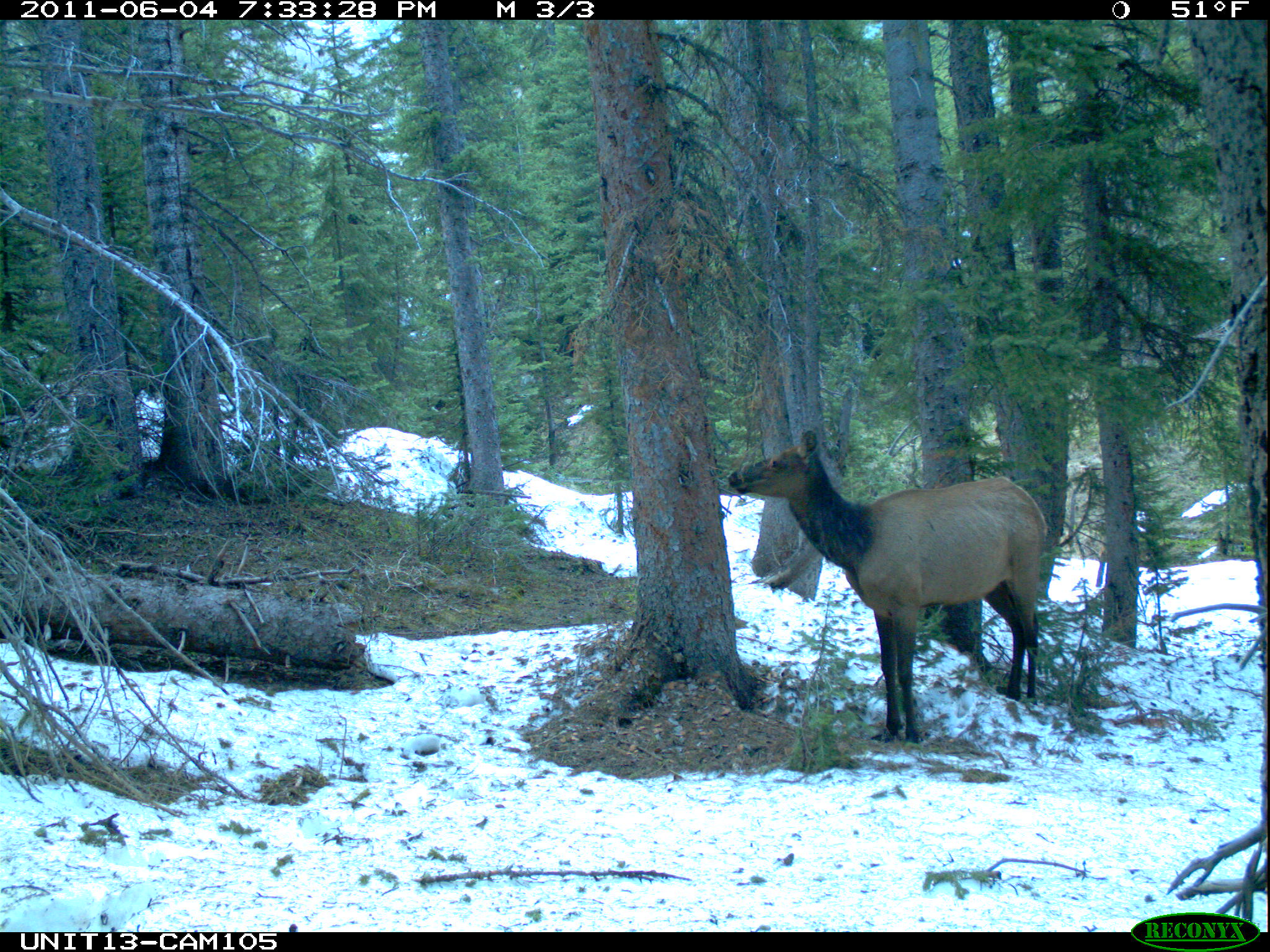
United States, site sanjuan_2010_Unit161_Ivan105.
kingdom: Animalia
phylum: Chordata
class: Mammalia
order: Artiodactyla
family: Cervidae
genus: Cervus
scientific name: Cervus elaphus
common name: red deer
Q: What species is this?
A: Cervus elaphus (red deer).